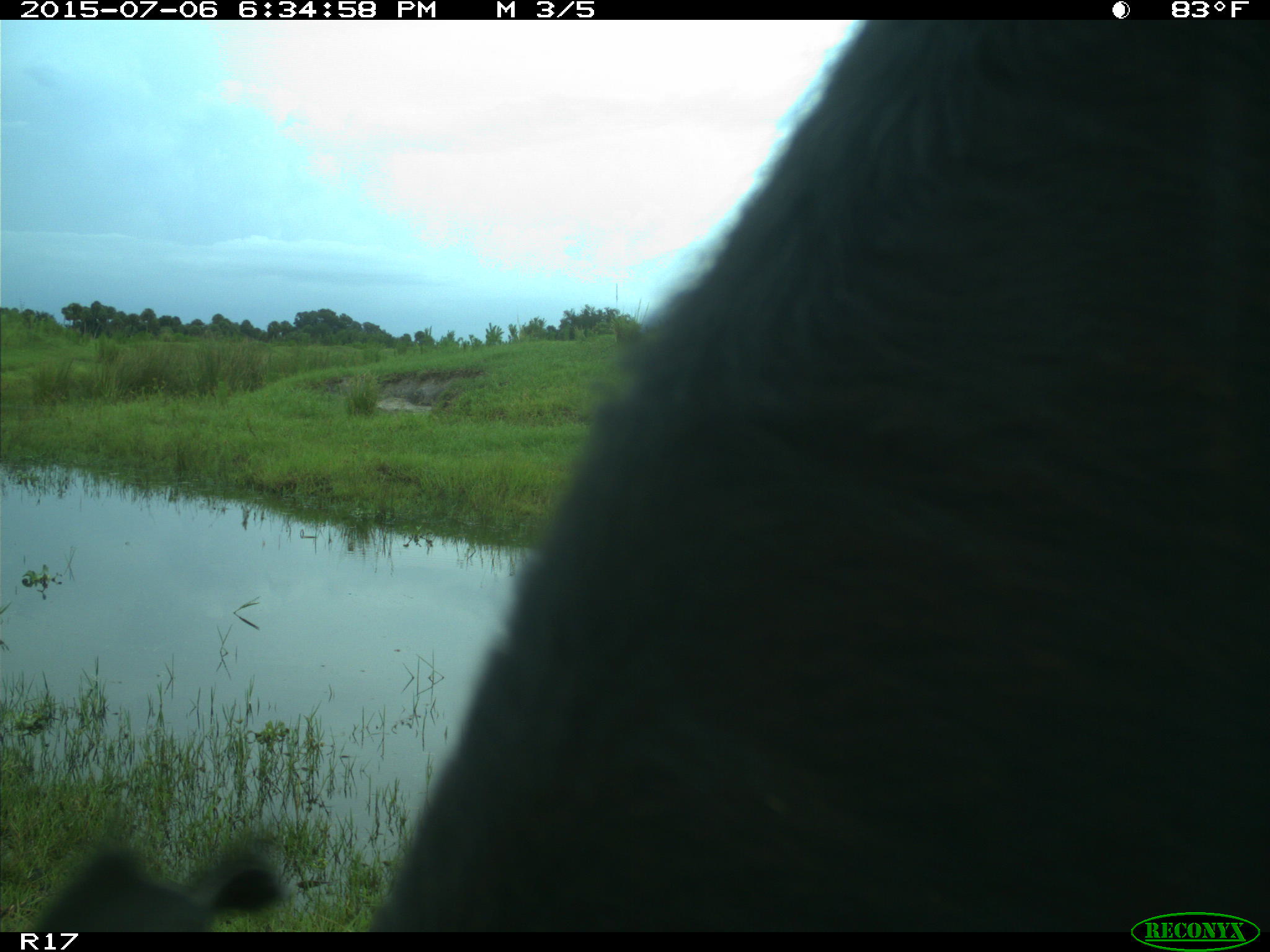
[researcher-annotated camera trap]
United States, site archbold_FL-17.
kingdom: Animalia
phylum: Chordata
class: Mammalia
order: Artiodactyla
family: Bovidae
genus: Bos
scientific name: Bos taurus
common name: domestic cow